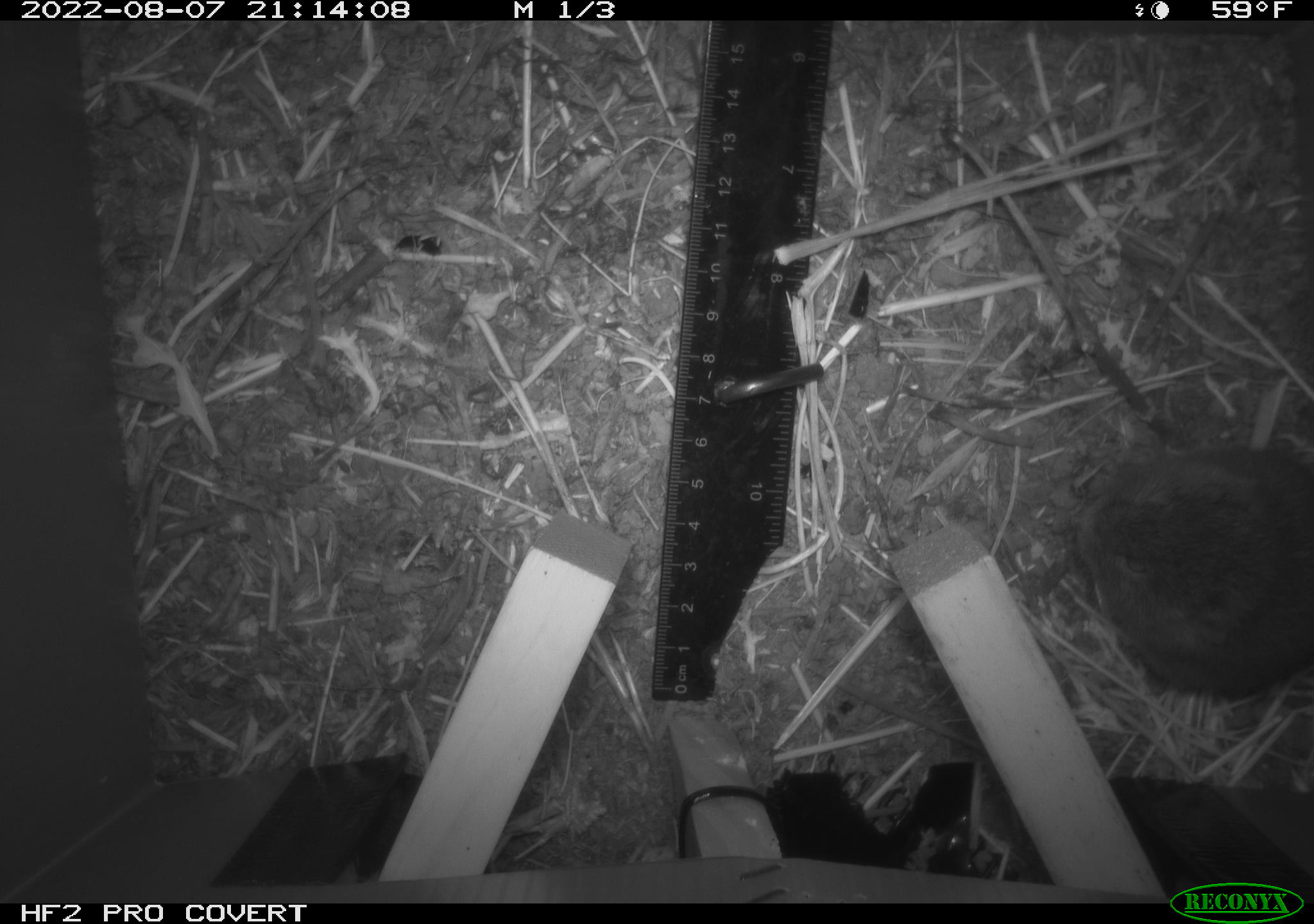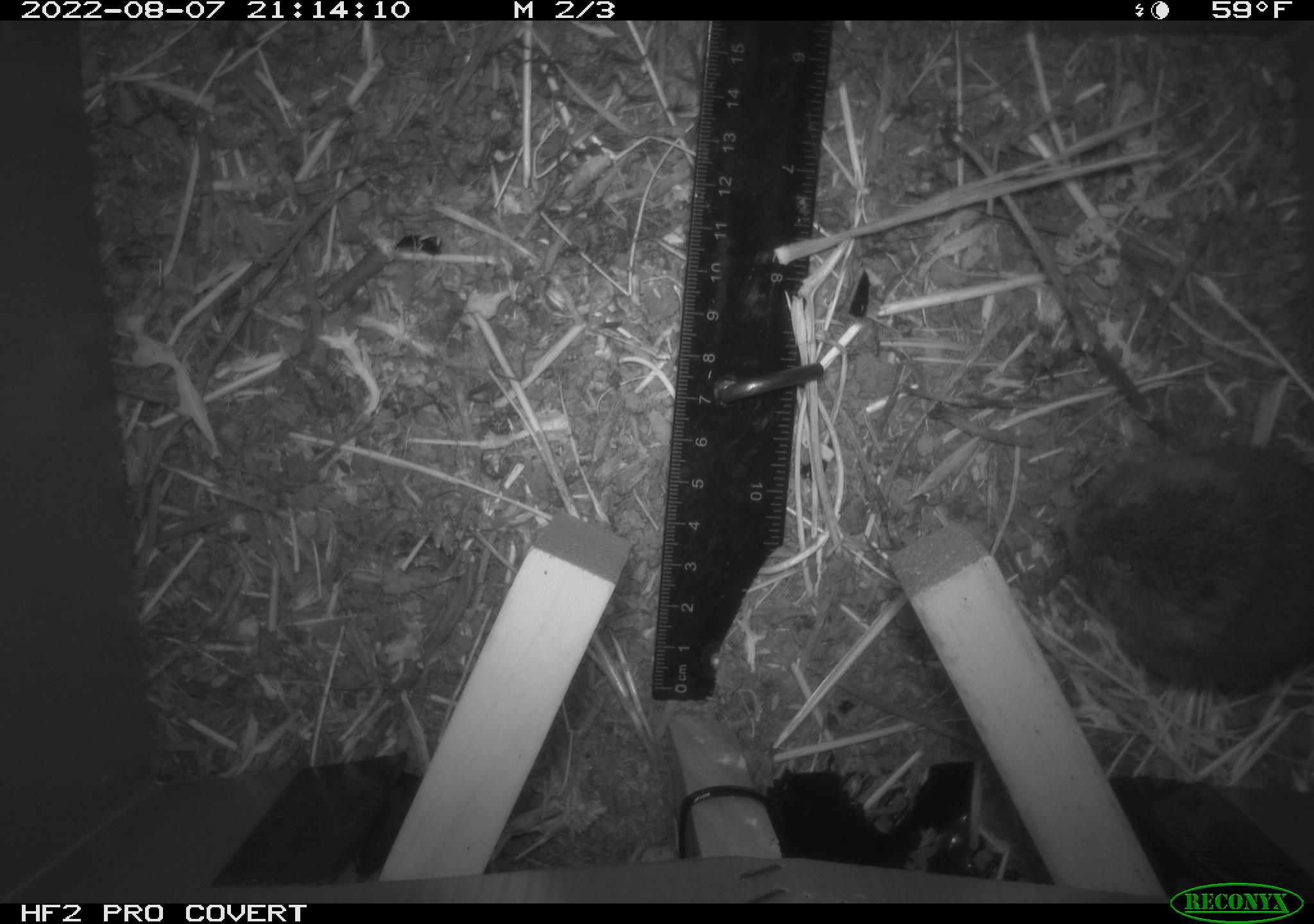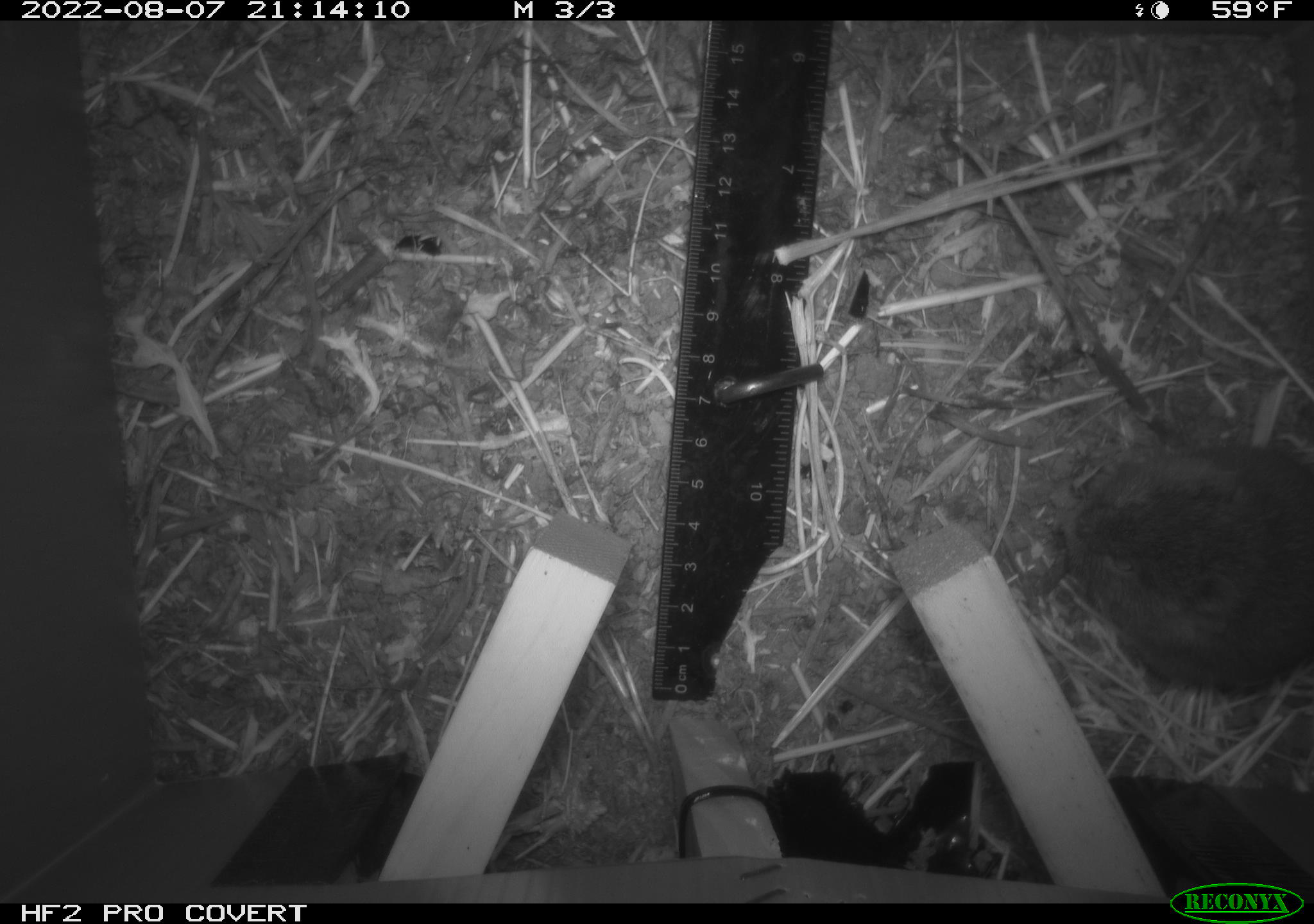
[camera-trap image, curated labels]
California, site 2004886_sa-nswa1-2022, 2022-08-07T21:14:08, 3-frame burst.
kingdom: Animalia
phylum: Chordata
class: Mammalia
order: Rodentia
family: Cricetidae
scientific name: Cricetidae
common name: hamsters, voles, lemmings, and allies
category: cricetidae family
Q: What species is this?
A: Cricetidae family (hamsters, voles, lemmings, and allies) (Cricetidae).